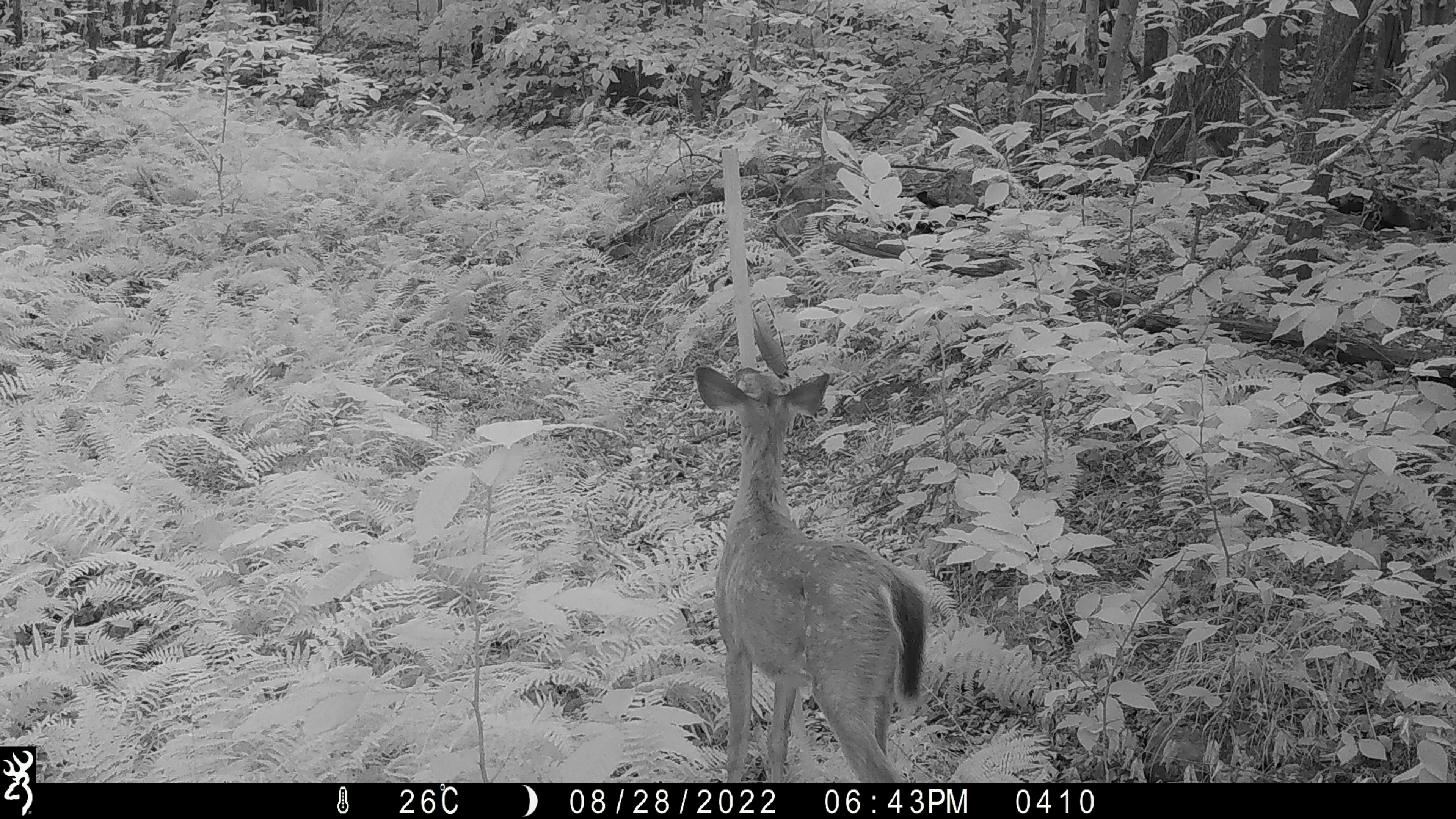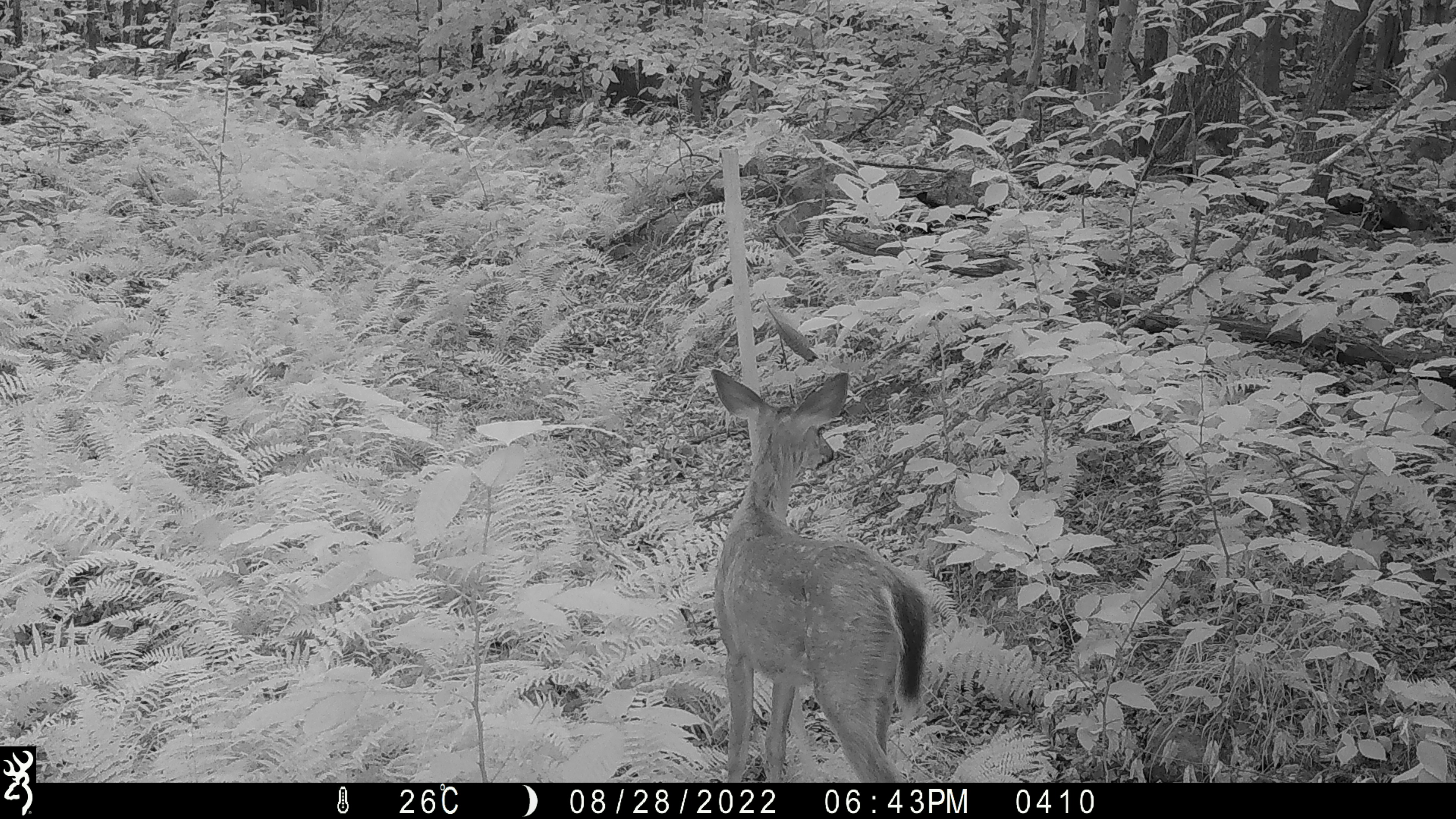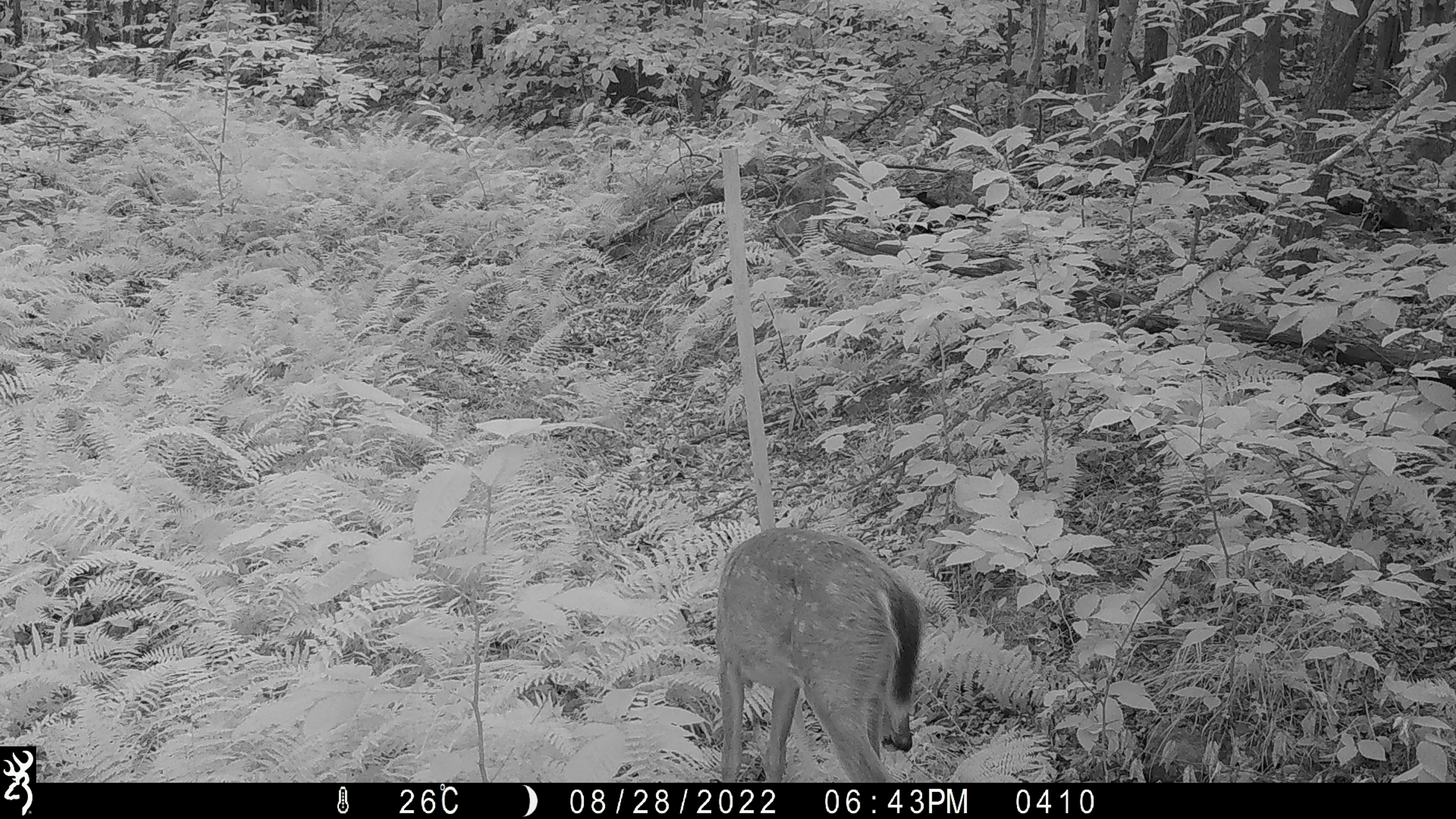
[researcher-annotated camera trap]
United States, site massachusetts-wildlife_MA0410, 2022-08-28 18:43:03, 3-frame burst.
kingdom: Animalia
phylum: Chordata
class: Mammalia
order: Artiodactyla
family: Cervidae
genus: Odocoileus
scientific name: Odocoileus virginianus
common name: white-tailed deer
White-tailed deer (Odocoileus virginianus).